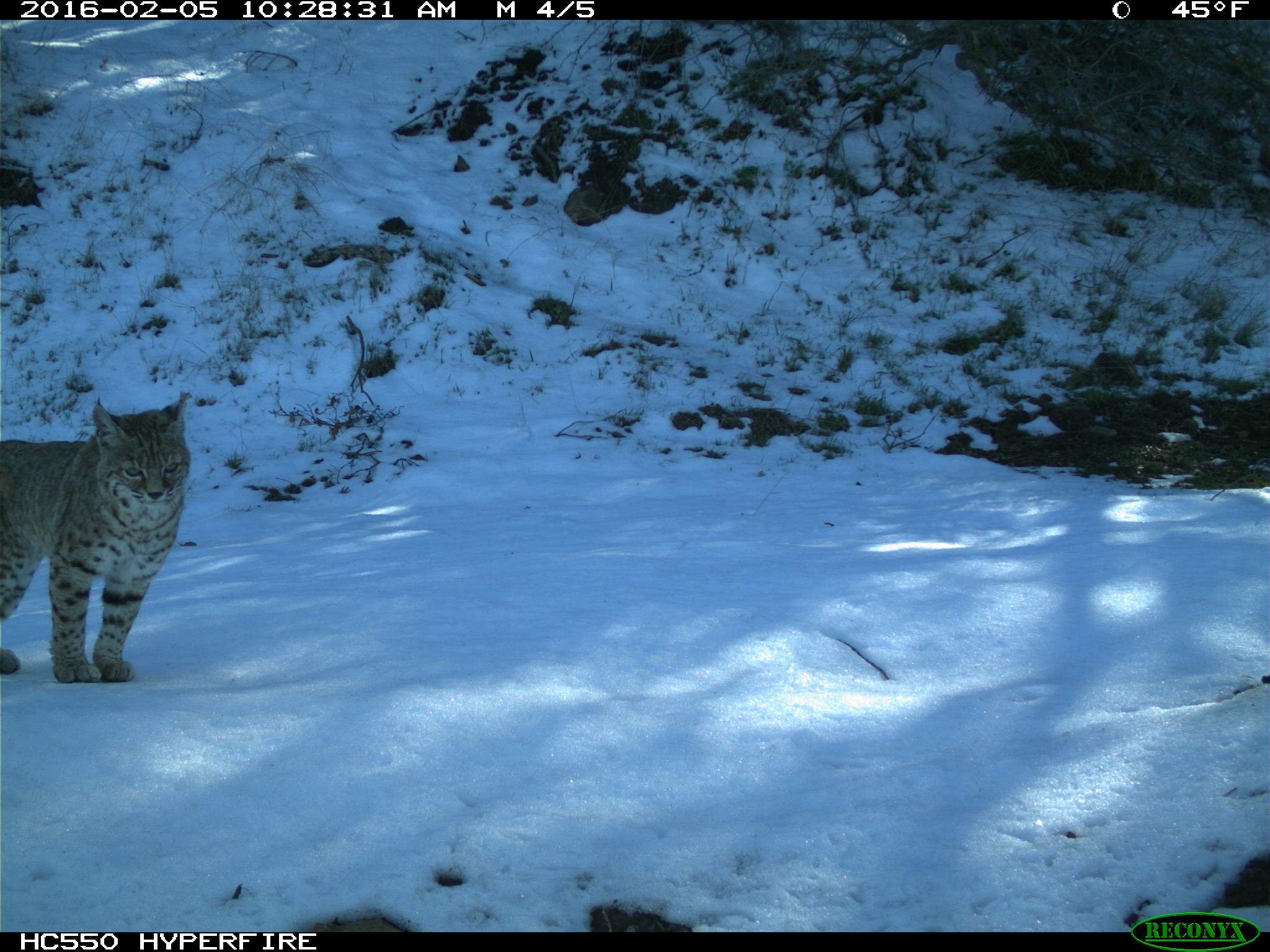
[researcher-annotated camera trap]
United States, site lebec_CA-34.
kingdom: Animalia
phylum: Chordata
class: Mammalia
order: Carnivora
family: Felidae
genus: Lynx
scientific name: Lynx rufus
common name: bobcat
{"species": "Lynx rufus (bobcat)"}